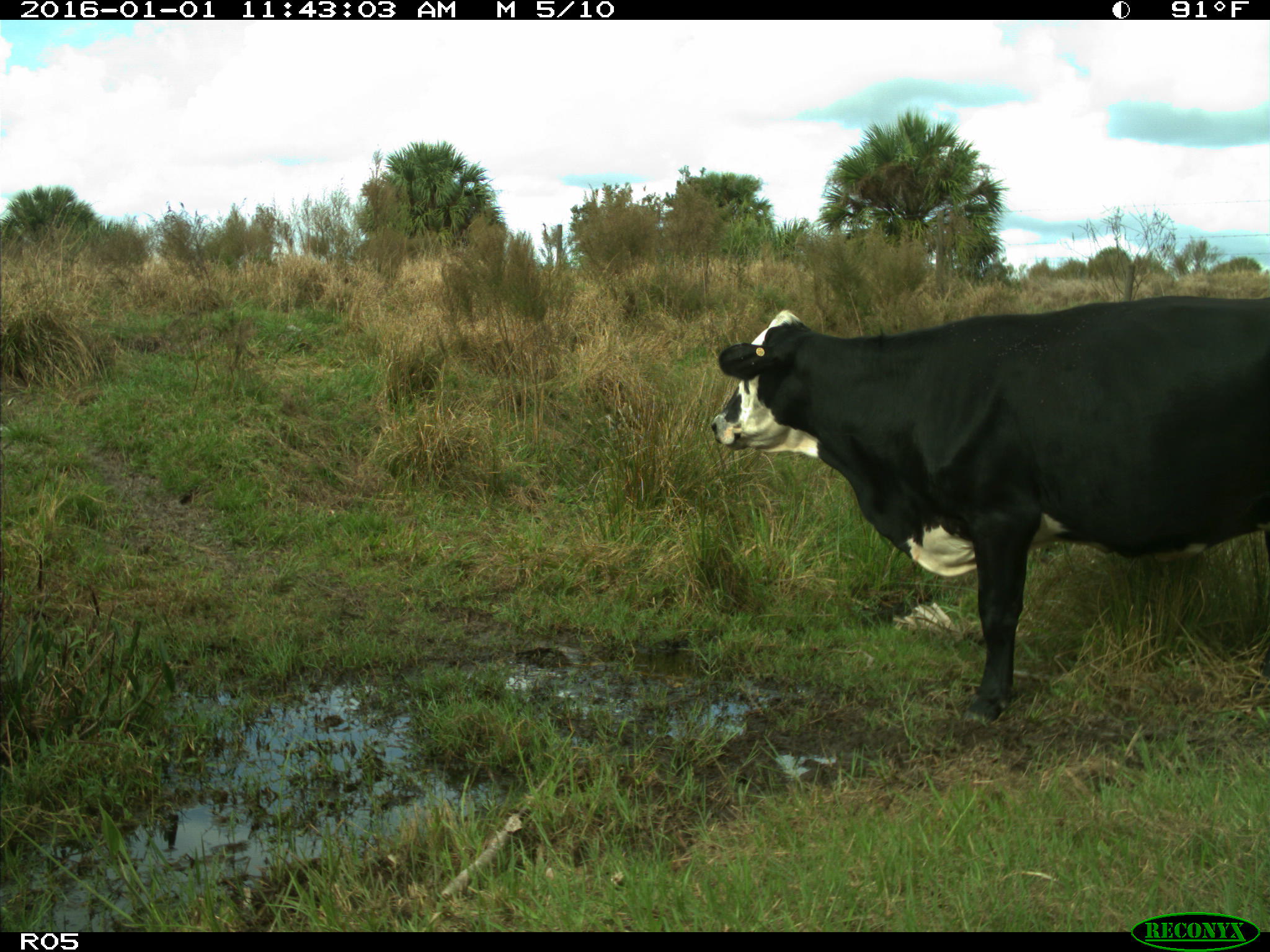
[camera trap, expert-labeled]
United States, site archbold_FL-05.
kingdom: Animalia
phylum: Chordata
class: Mammalia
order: Artiodactyla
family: Bovidae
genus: Bos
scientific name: Bos taurus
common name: domestic cow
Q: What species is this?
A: Bos taurus (domestic cow).